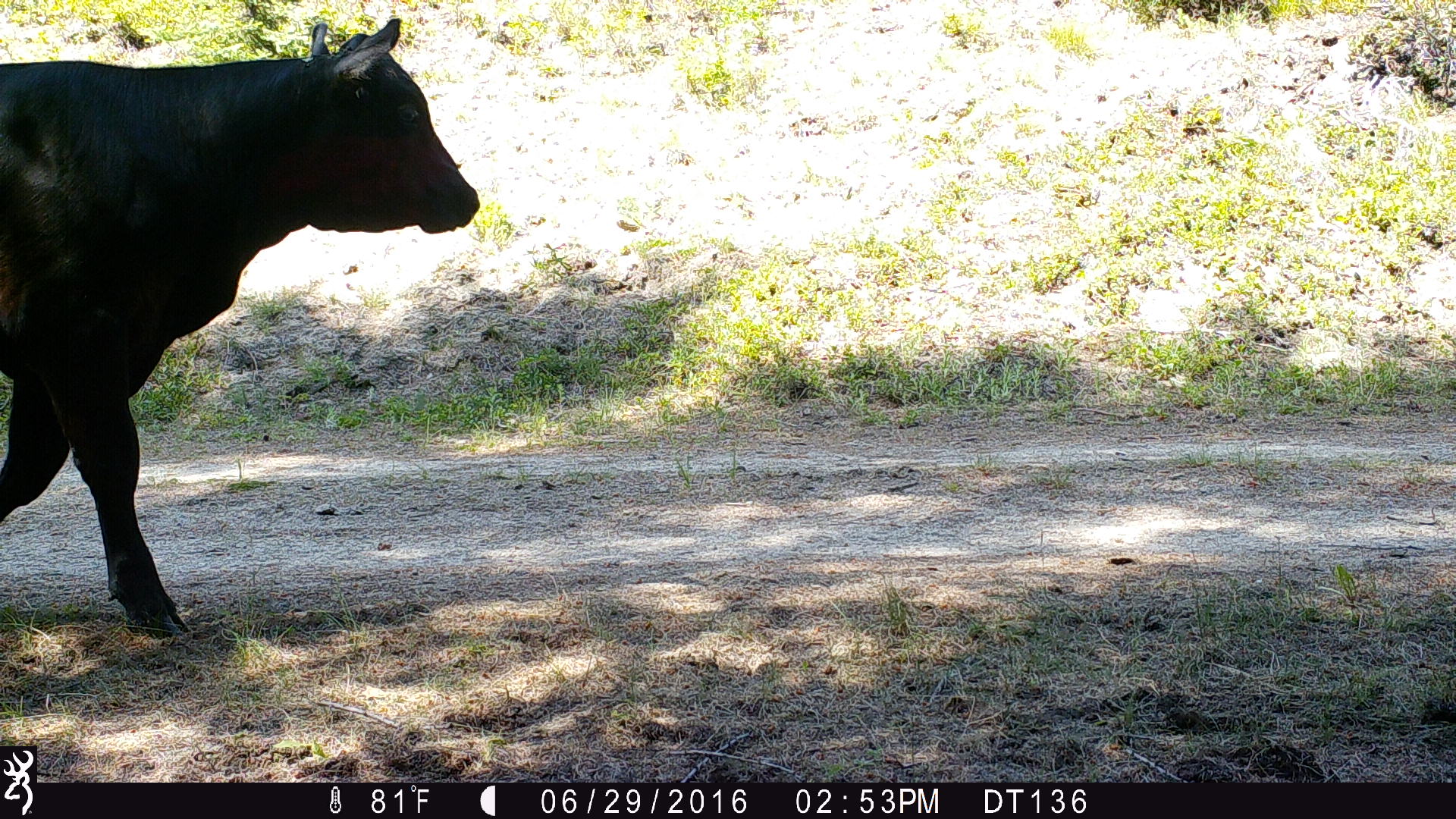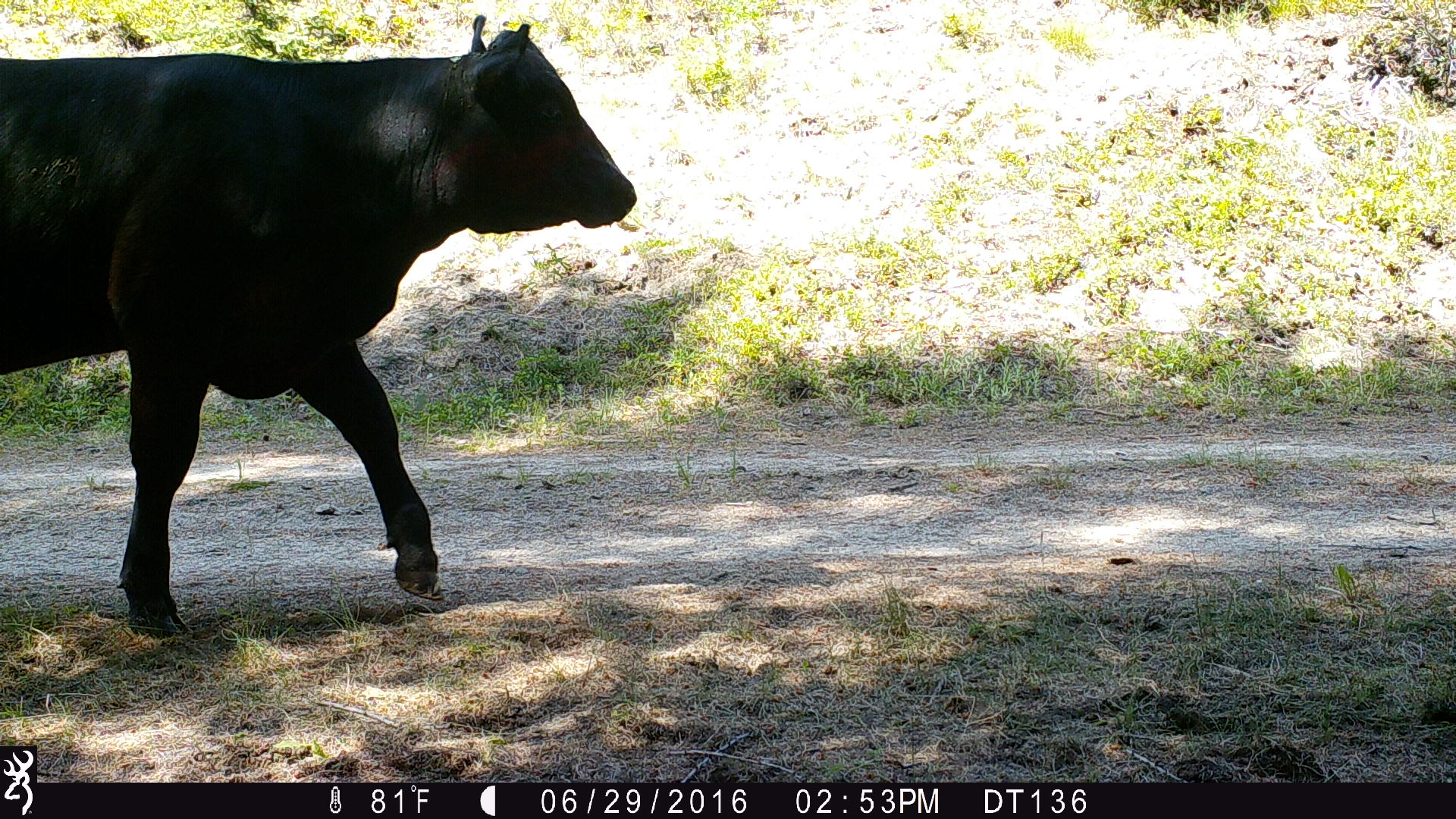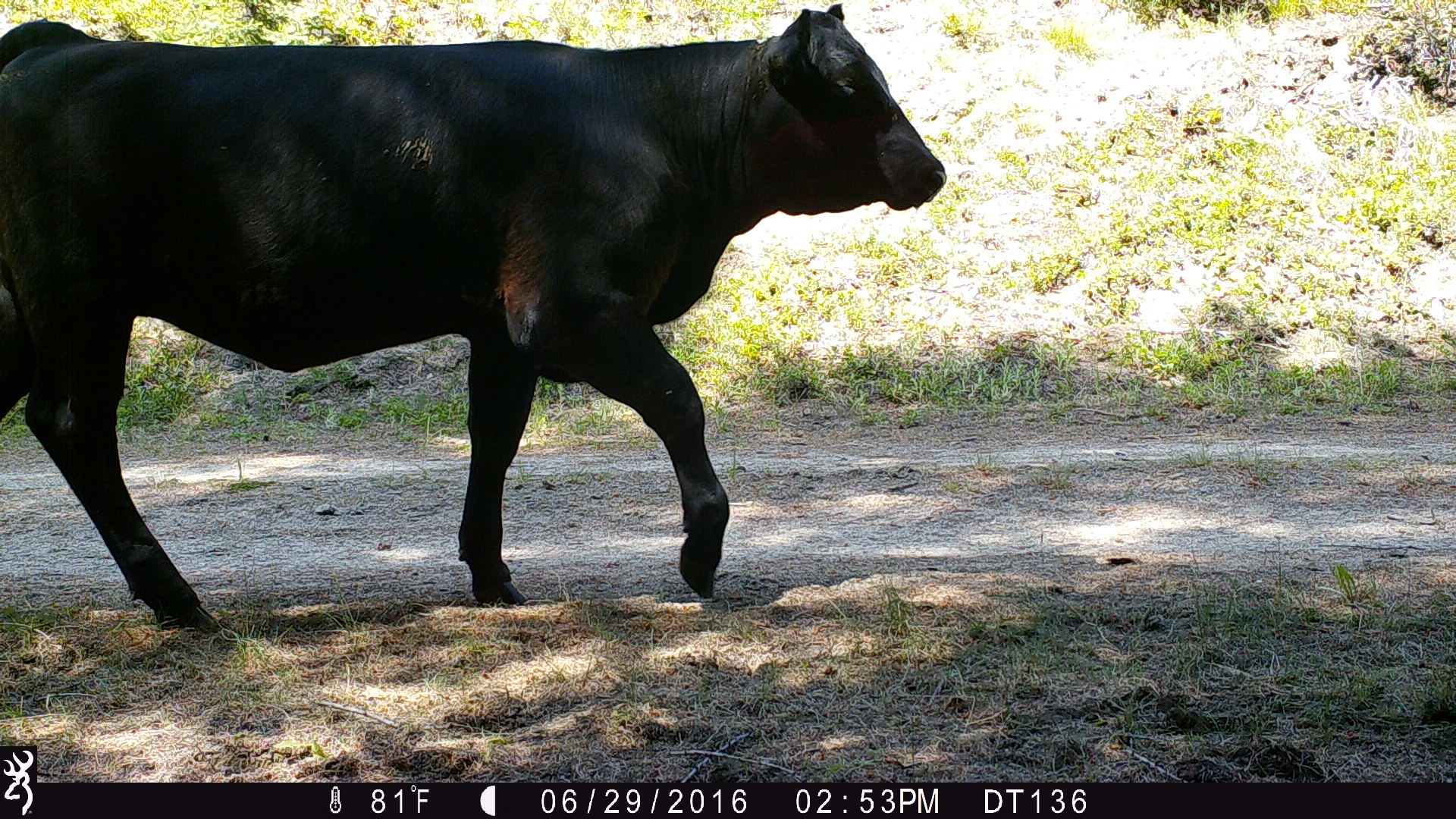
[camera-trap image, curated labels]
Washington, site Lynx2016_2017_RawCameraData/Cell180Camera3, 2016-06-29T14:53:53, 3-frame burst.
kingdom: Animalia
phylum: Chordata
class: Mammalia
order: Artiodactyla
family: Bovidae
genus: Bos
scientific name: Bos taurus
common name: domestic cattle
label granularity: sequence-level